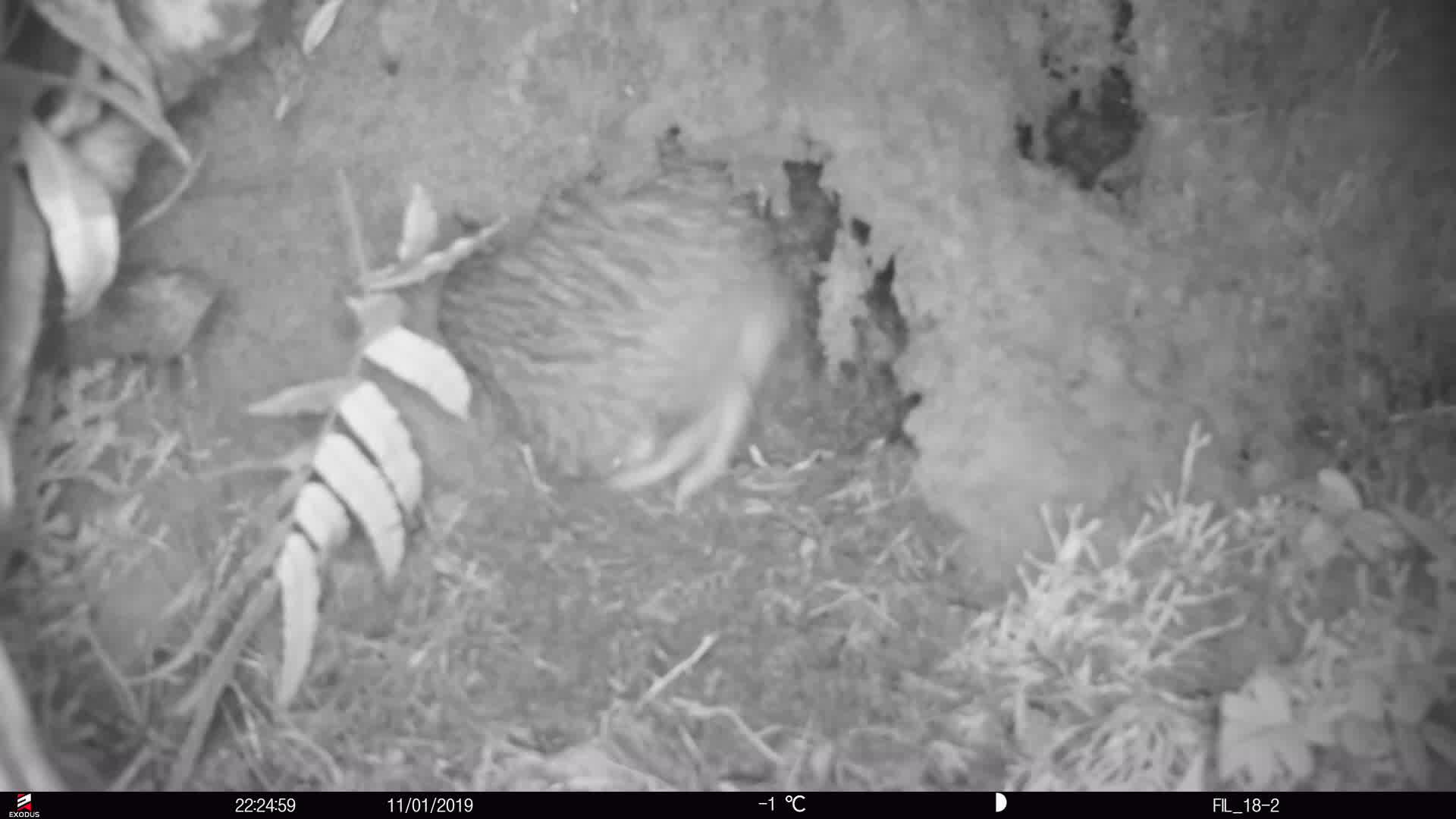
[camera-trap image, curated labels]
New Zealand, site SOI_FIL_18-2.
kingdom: Animalia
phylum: Chordata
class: Aves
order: Apterygiformes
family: Apterygidae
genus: Apteryx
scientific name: Apteryx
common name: kiwi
Kiwi (Apteryx).